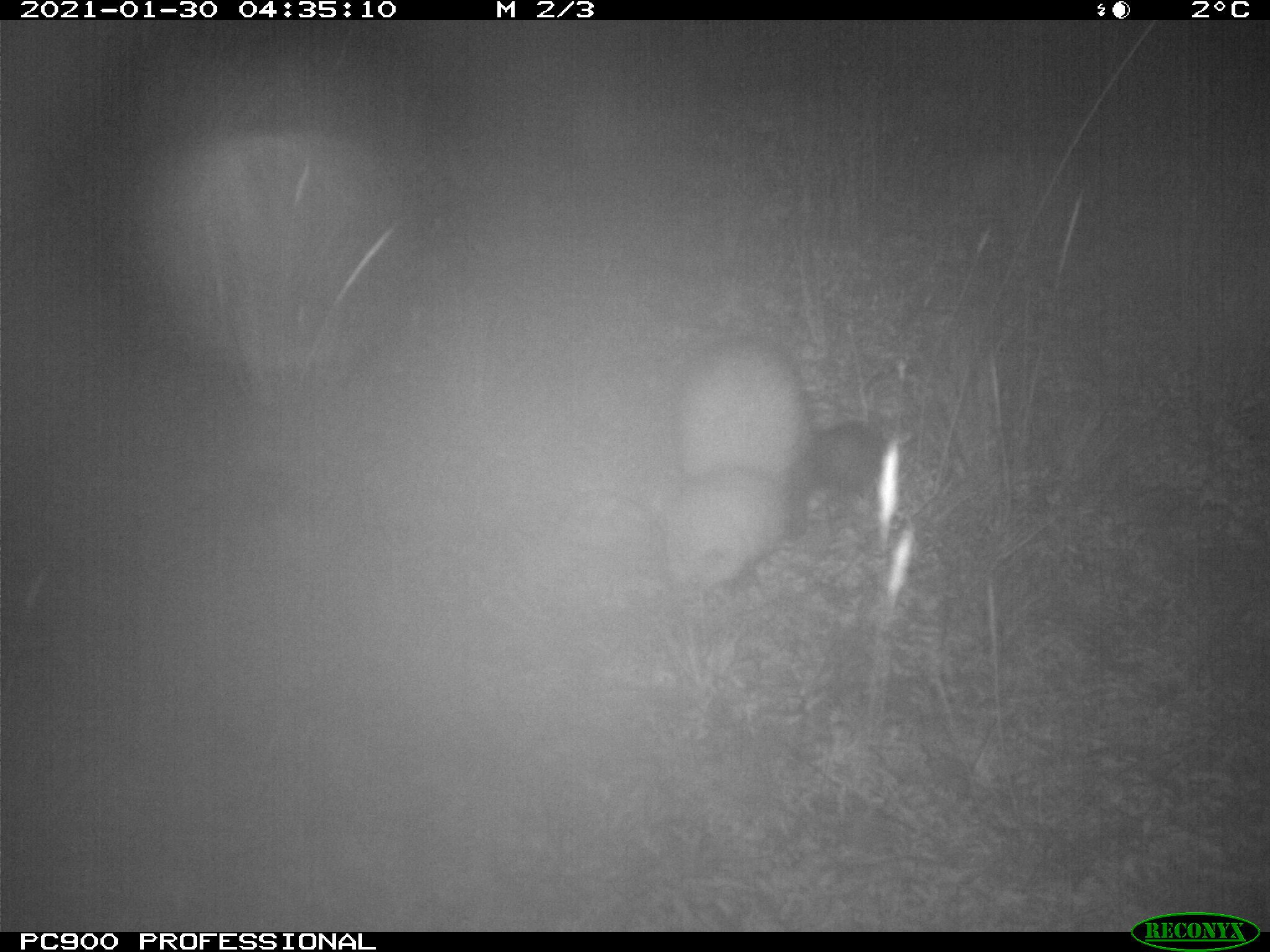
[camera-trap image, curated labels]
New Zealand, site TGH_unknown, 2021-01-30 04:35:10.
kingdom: Animalia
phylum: Chordata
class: Mammalia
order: Carnivora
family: Mustelidae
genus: Mustela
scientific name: Mustela furo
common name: ferret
Ferret (Mustela furo).